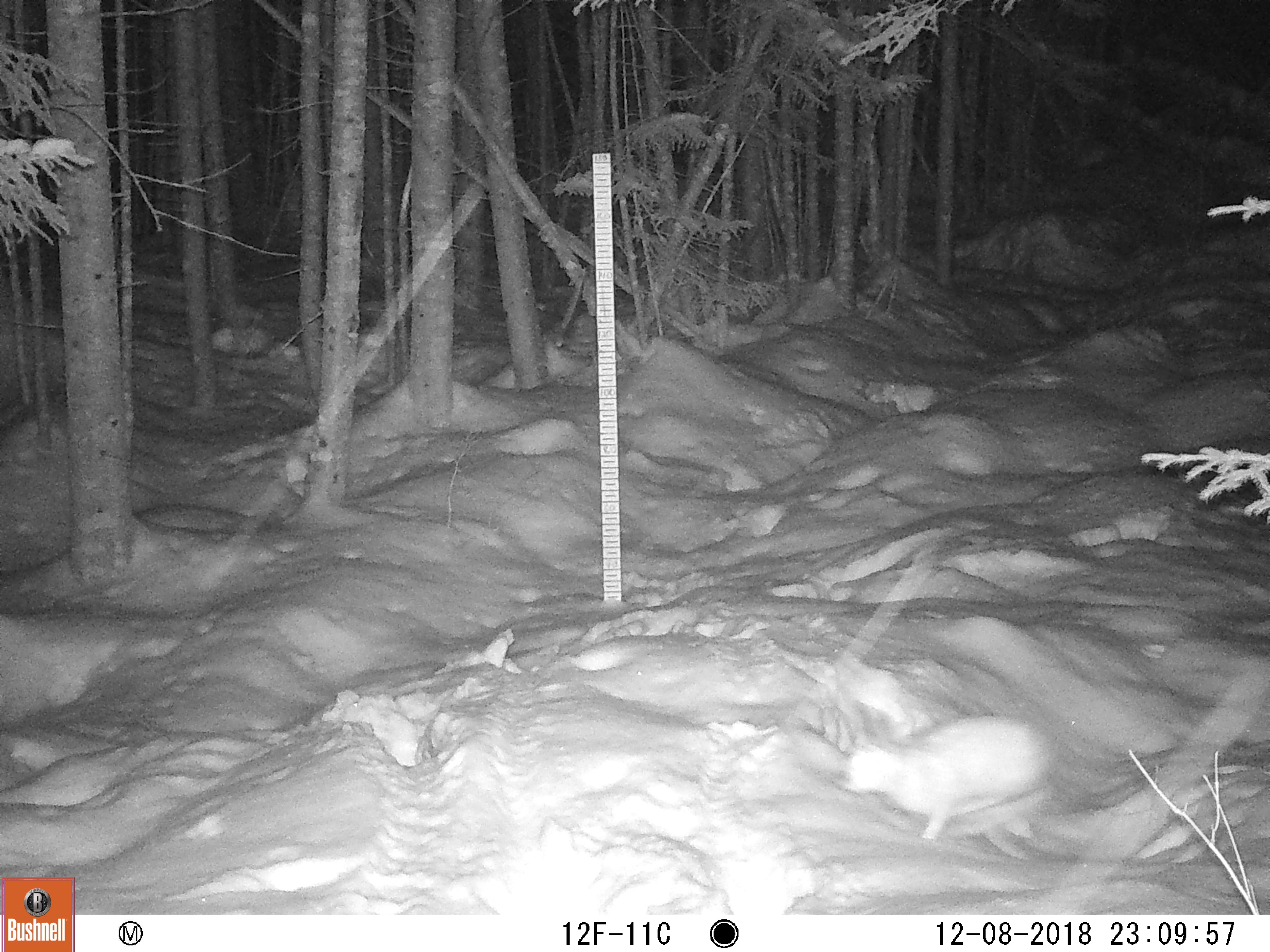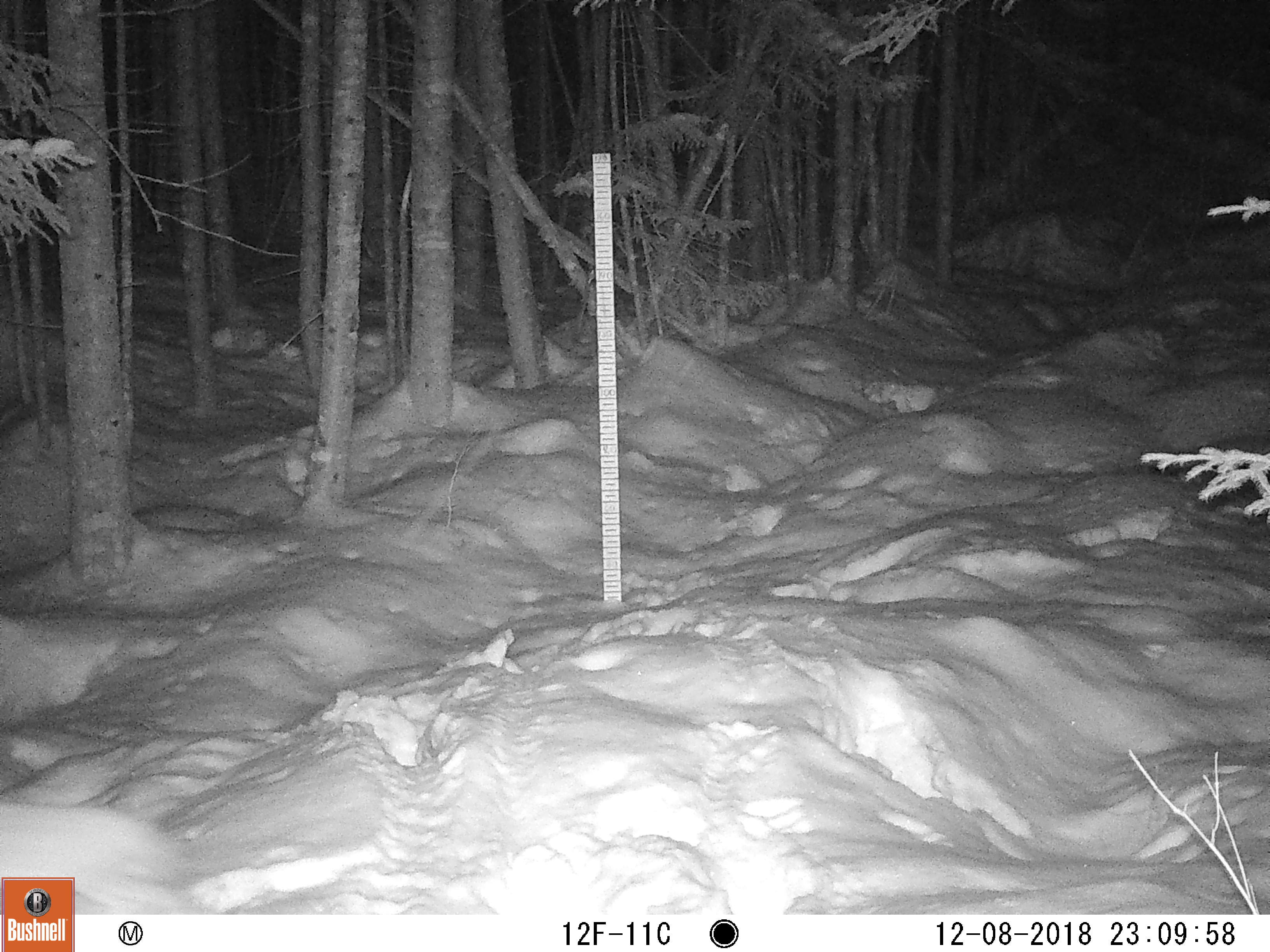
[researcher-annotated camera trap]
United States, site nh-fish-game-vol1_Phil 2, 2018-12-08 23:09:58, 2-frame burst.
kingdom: Animalia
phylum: Chordata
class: Mammalia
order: Lagomorpha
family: Leporidae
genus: Lepus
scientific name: Lepus americanus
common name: snowshoe hare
Snowshoe hare (Lepus americanus).